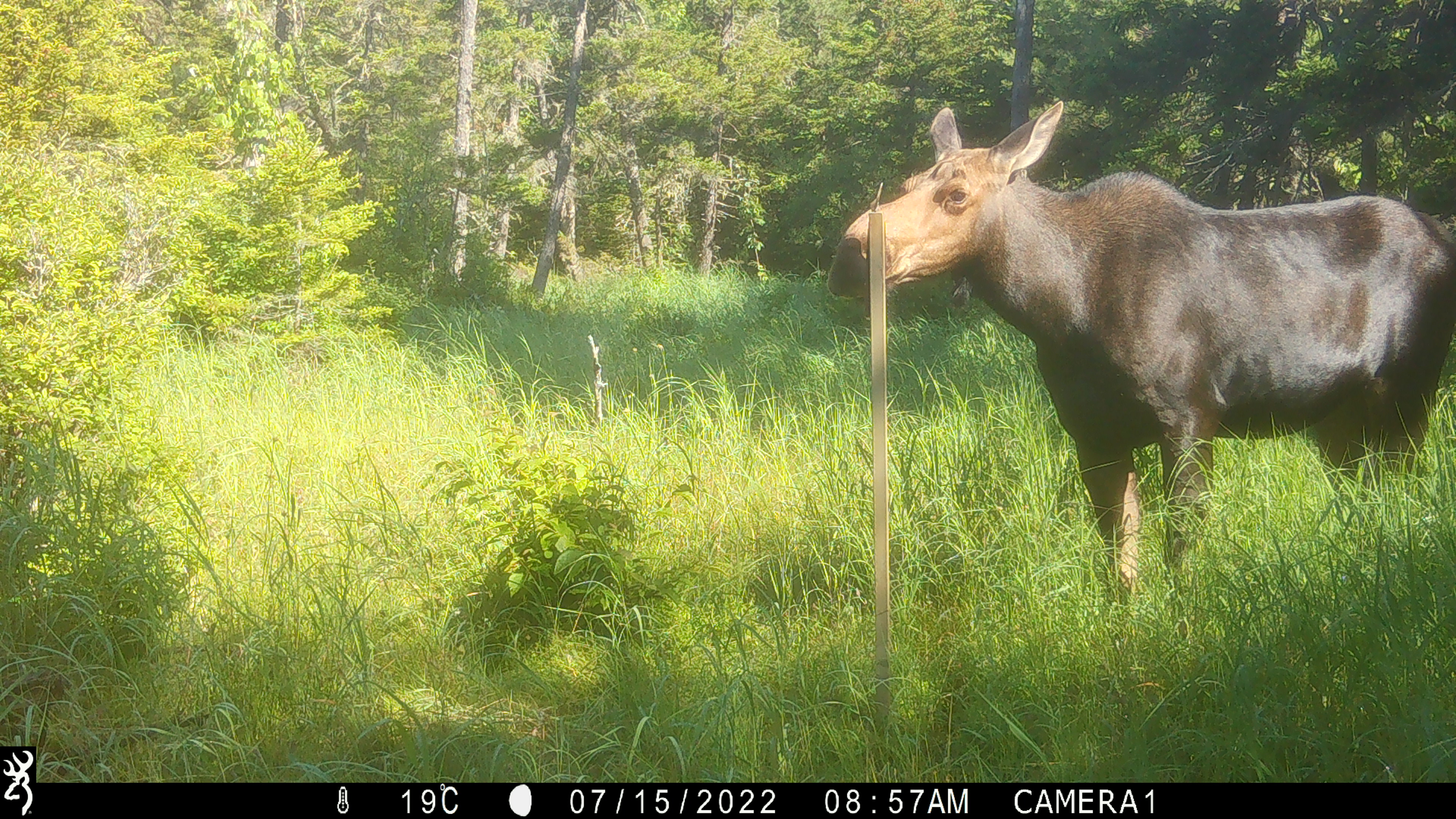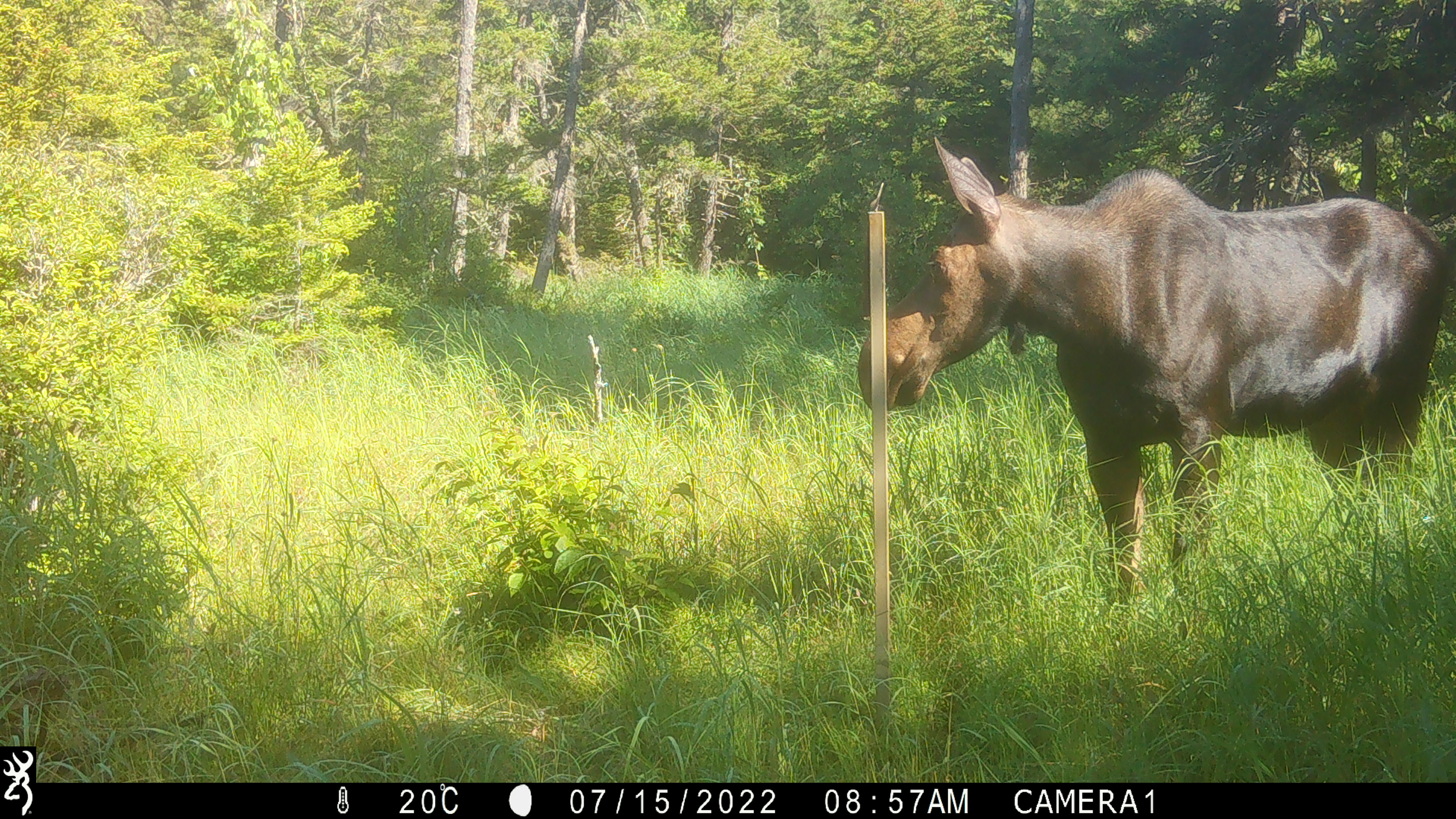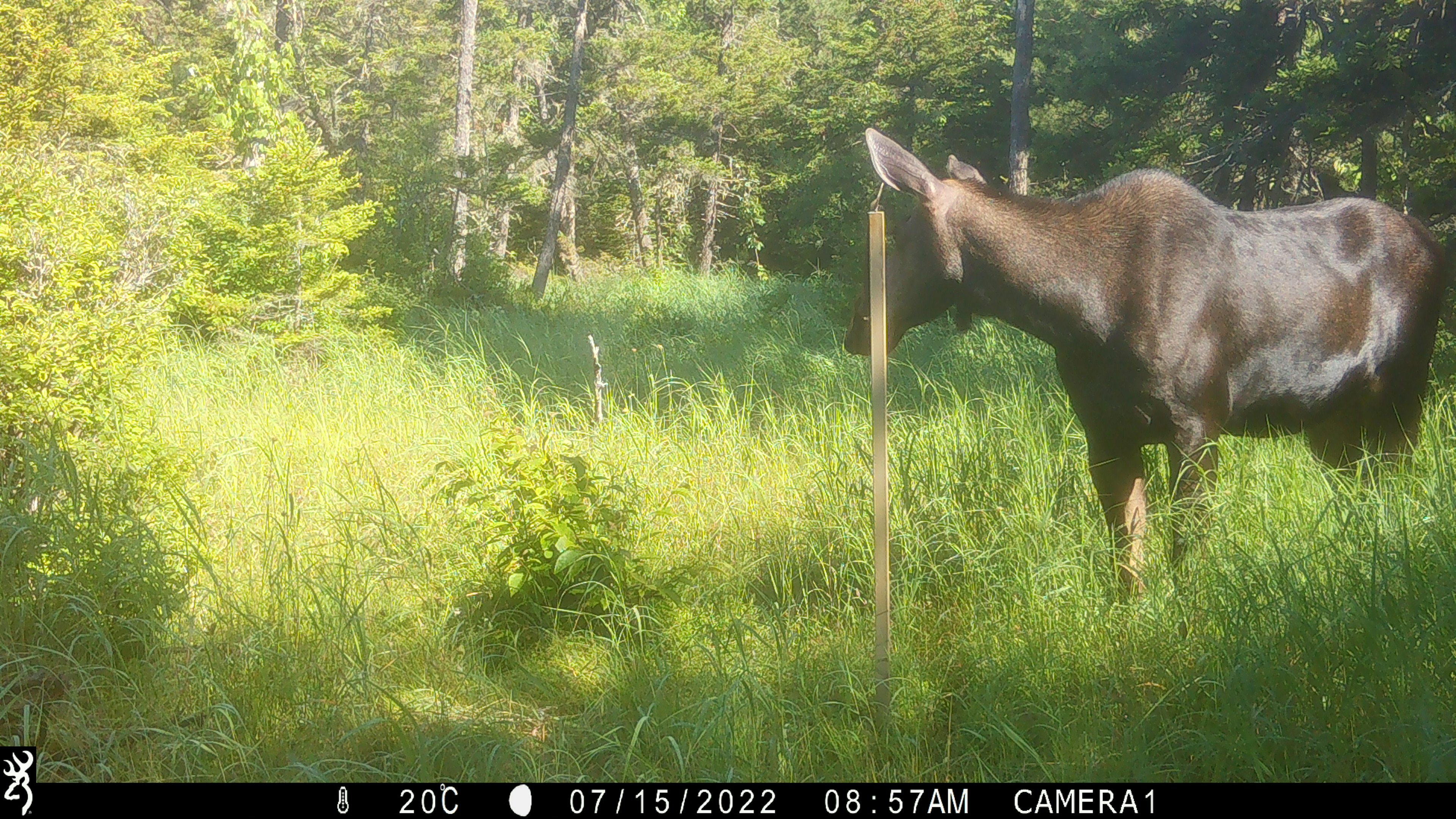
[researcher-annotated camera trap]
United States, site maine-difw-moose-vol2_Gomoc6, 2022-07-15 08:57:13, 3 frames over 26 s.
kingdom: Animalia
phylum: Chordata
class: Mammalia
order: Artiodactyla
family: Cervidae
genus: Alces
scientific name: Alces alces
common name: moose